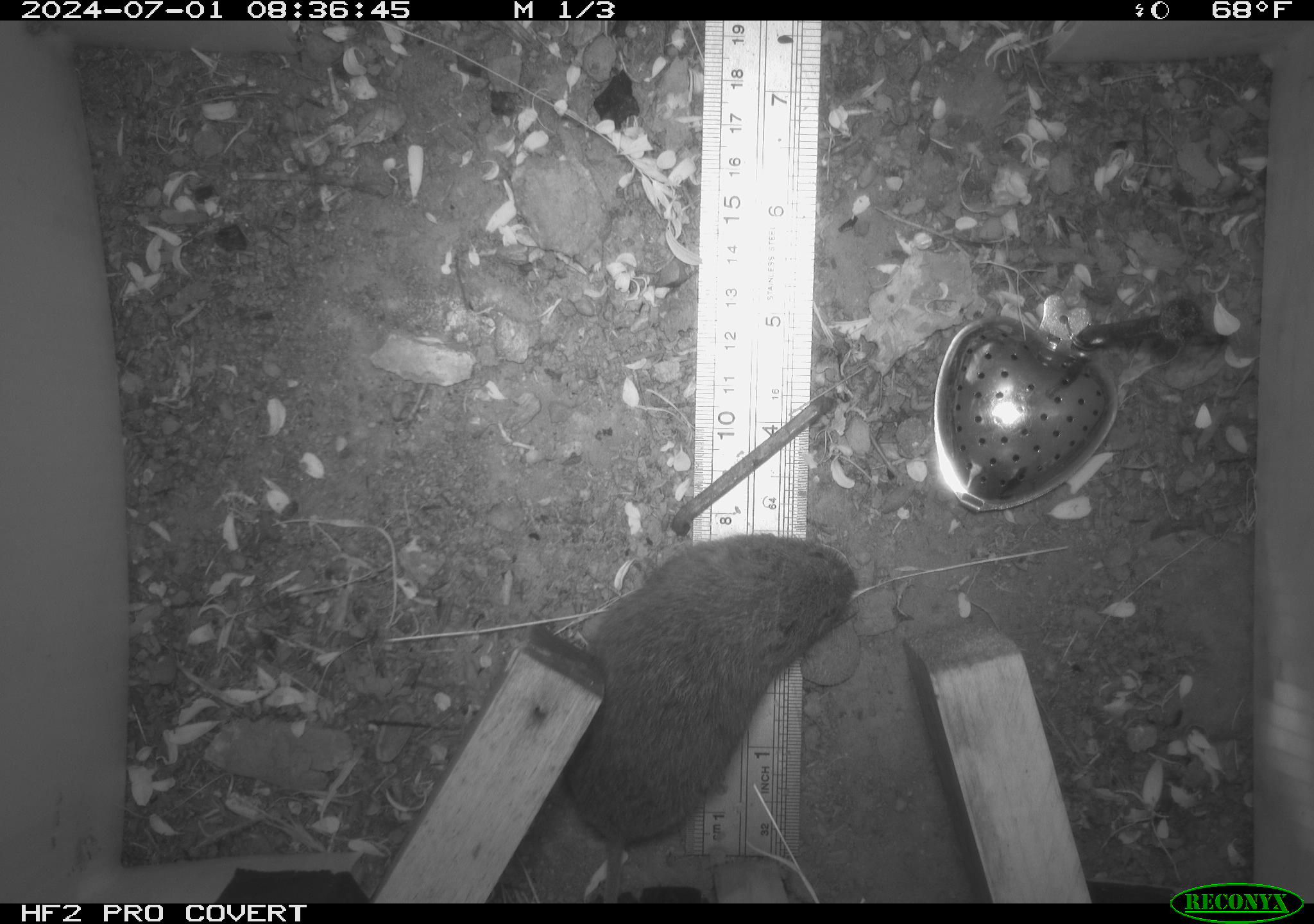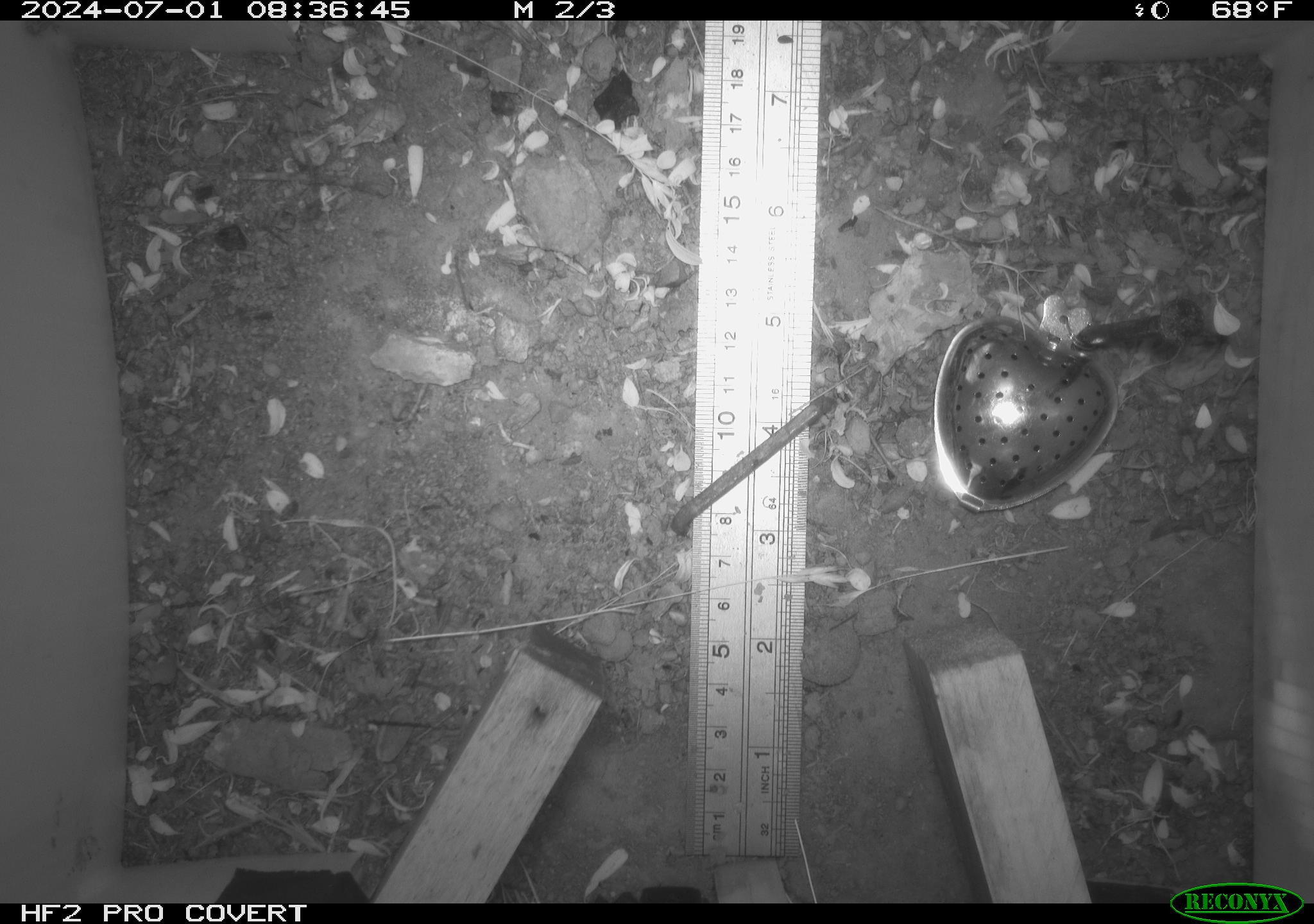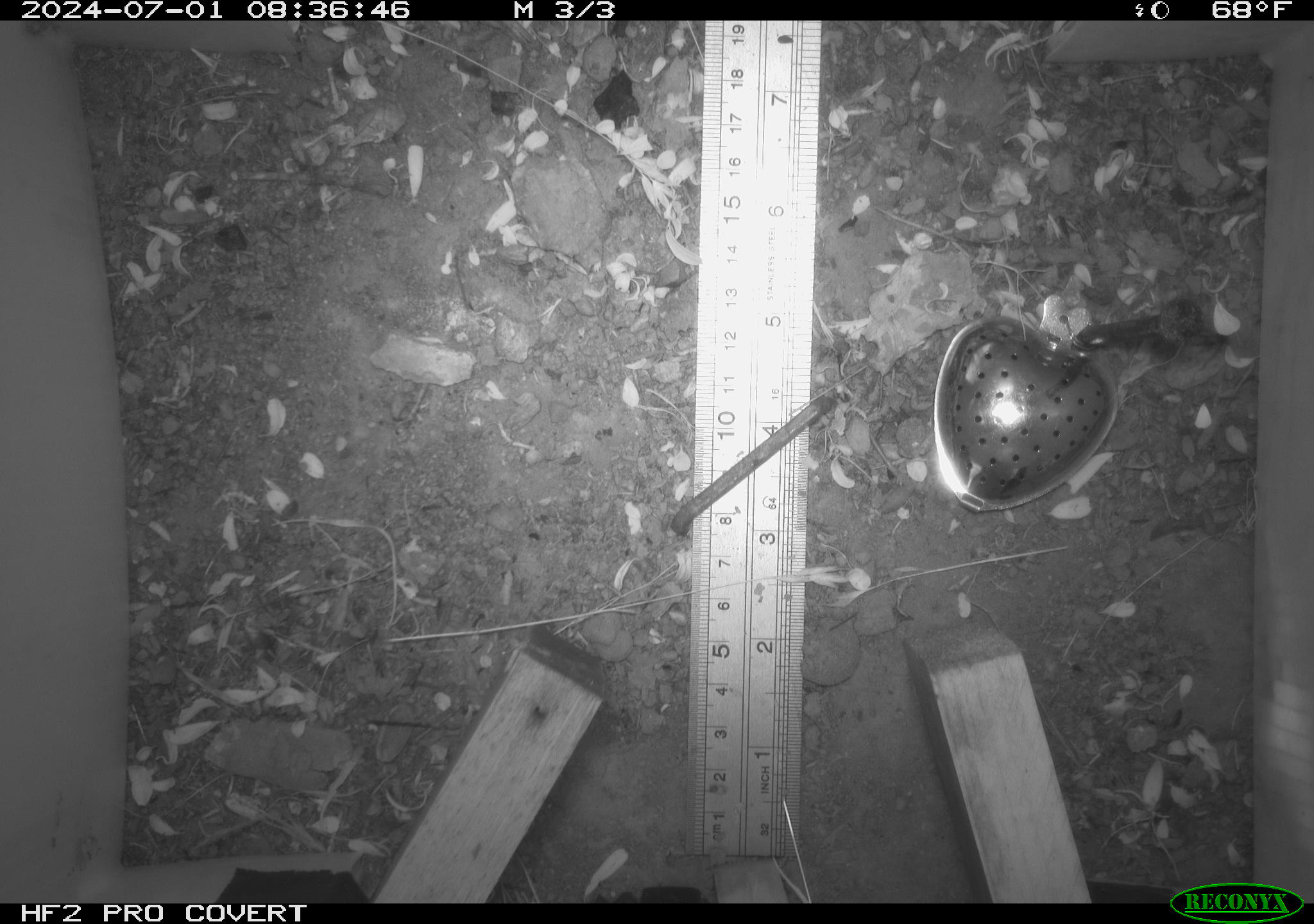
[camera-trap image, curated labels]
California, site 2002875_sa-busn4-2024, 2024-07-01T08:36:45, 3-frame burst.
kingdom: Animalia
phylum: Chordata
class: Mammalia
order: Rodentia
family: Cricetidae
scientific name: Arvicolinae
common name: voles, lemmings, and muskrats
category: arvicolinae subfamily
Arvicolinae subfamily (voles, lemmings, and muskrats) (Arvicolinae).